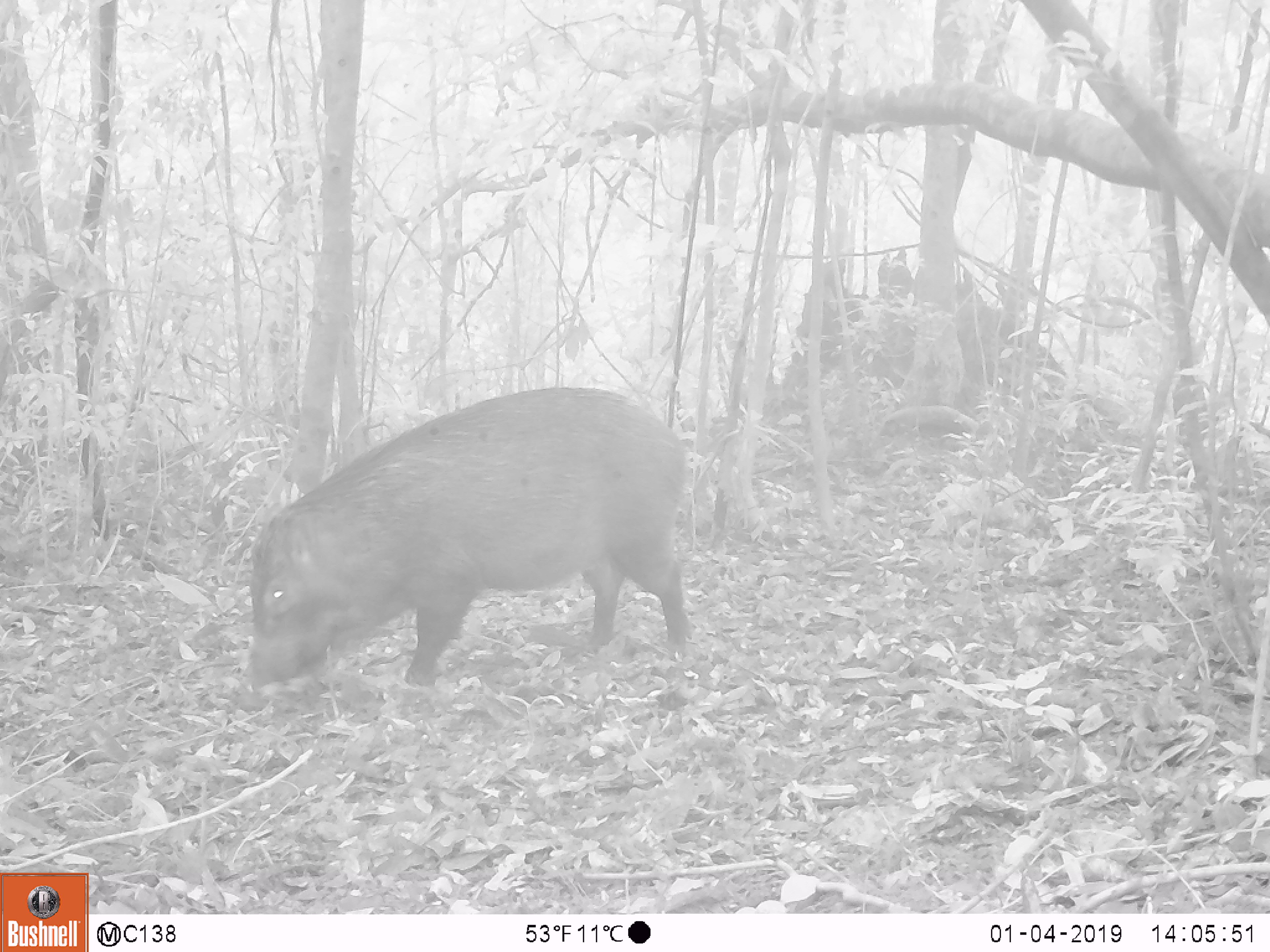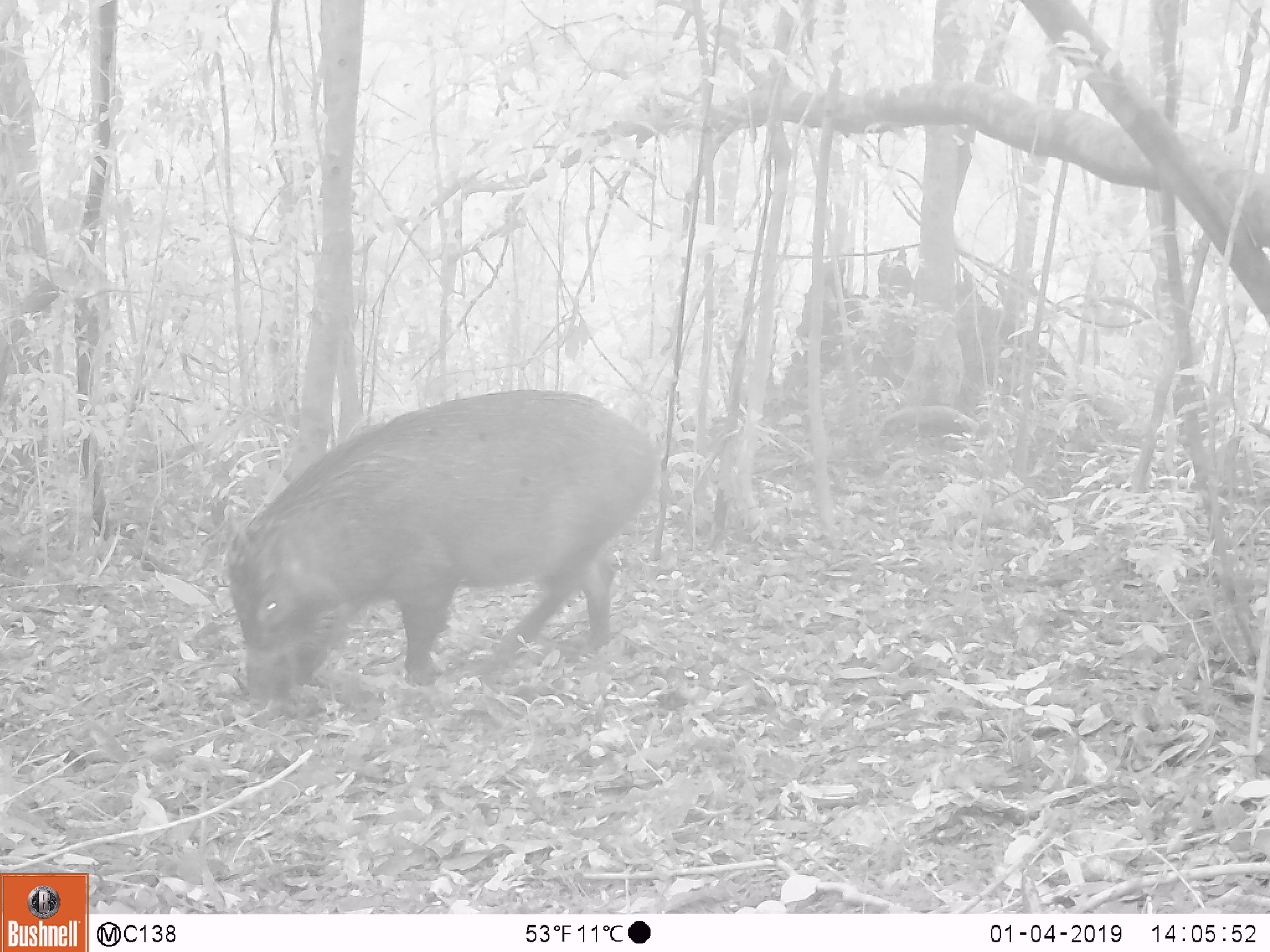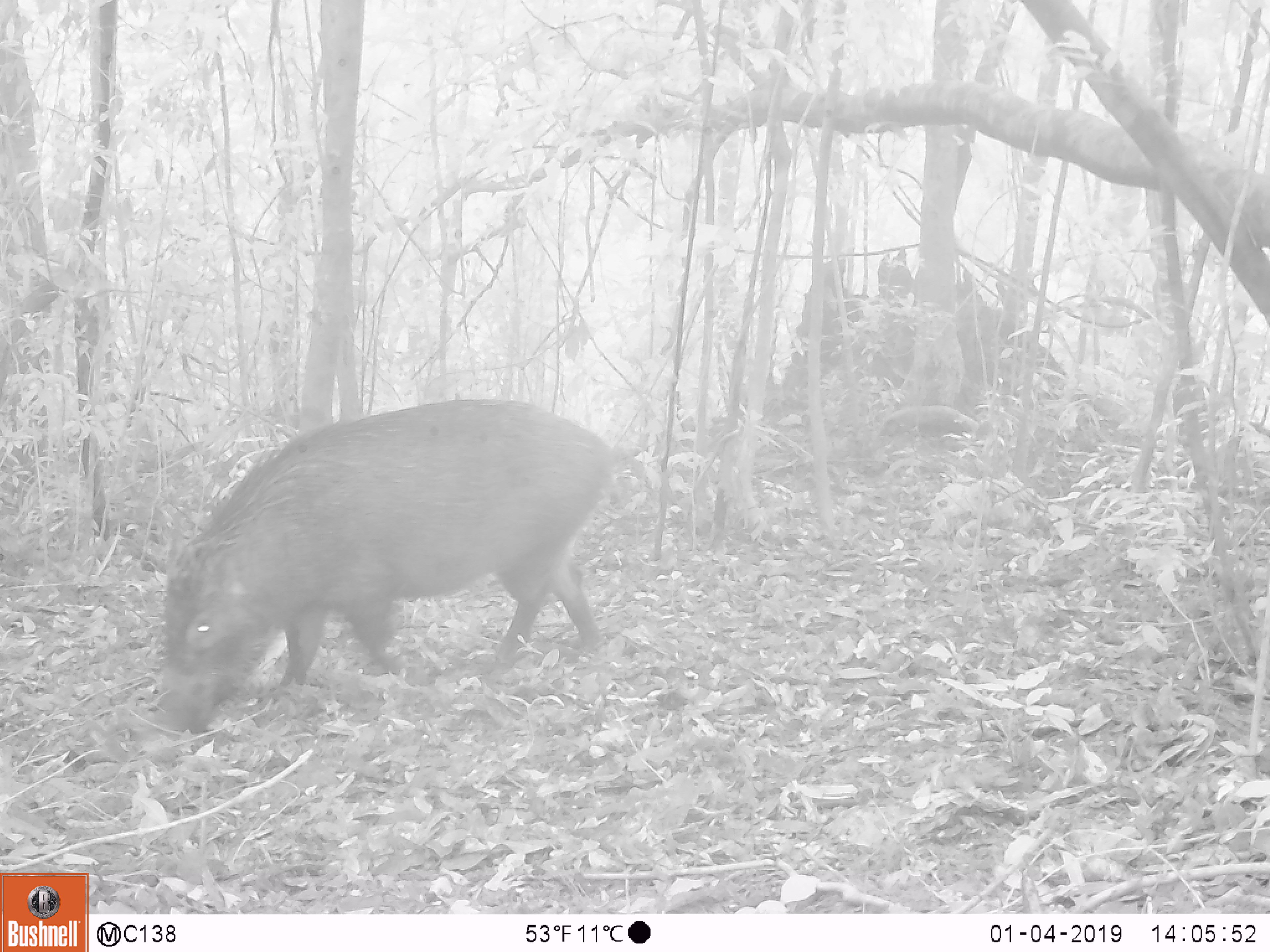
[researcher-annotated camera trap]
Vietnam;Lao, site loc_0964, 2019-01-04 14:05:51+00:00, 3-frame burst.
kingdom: Animalia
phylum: Chordata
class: Mammalia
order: Artiodactyla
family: Suidae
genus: Sus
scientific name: Sus scrofa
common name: eurasian wild pig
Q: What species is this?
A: Eurasian wild pig (Sus scrofa).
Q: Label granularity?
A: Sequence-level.